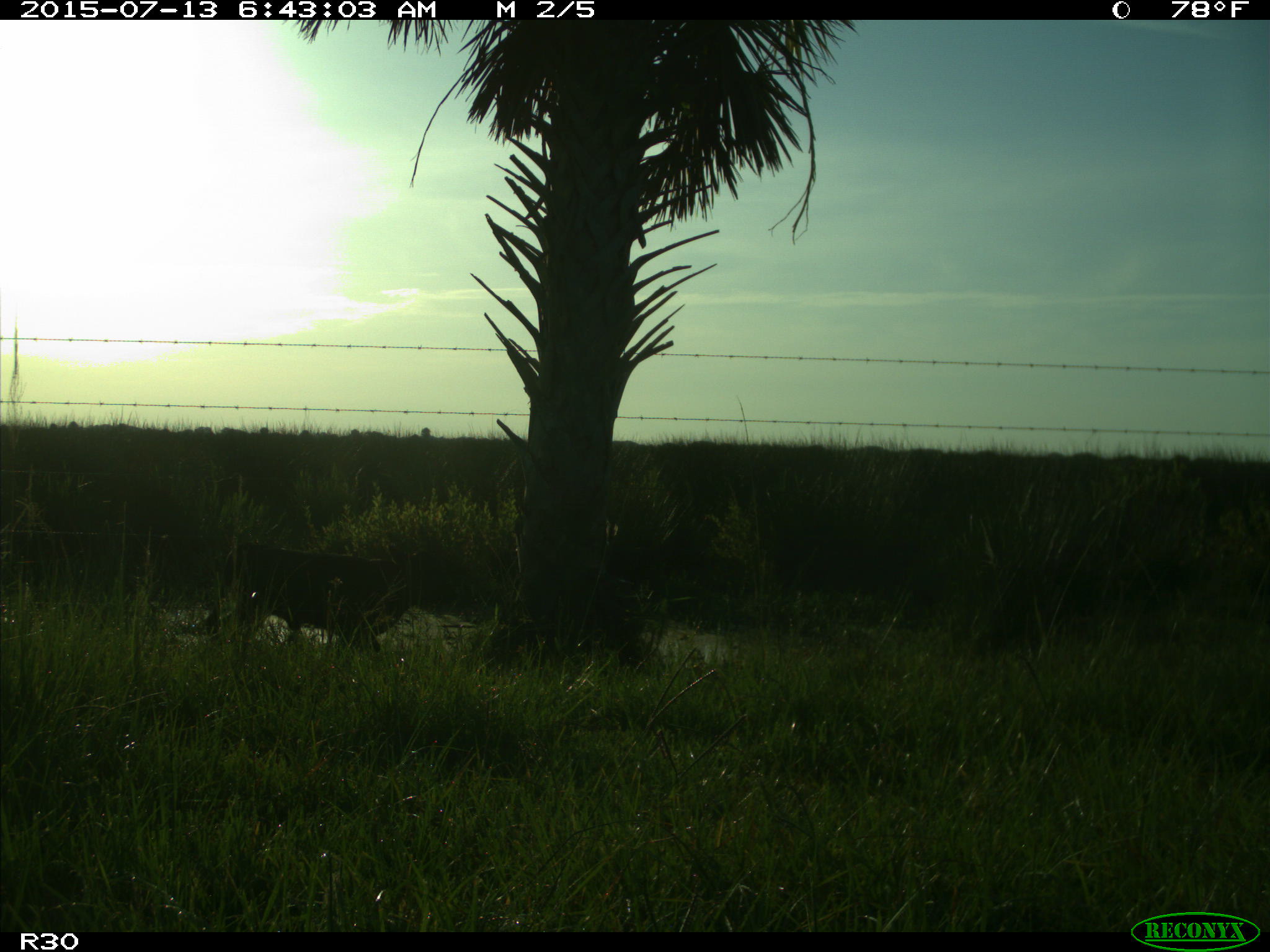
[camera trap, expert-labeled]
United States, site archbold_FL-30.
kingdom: Animalia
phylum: Chordata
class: Mammalia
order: Artiodactyla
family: Bovidae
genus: Bos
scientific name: Bos taurus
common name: domestic cow